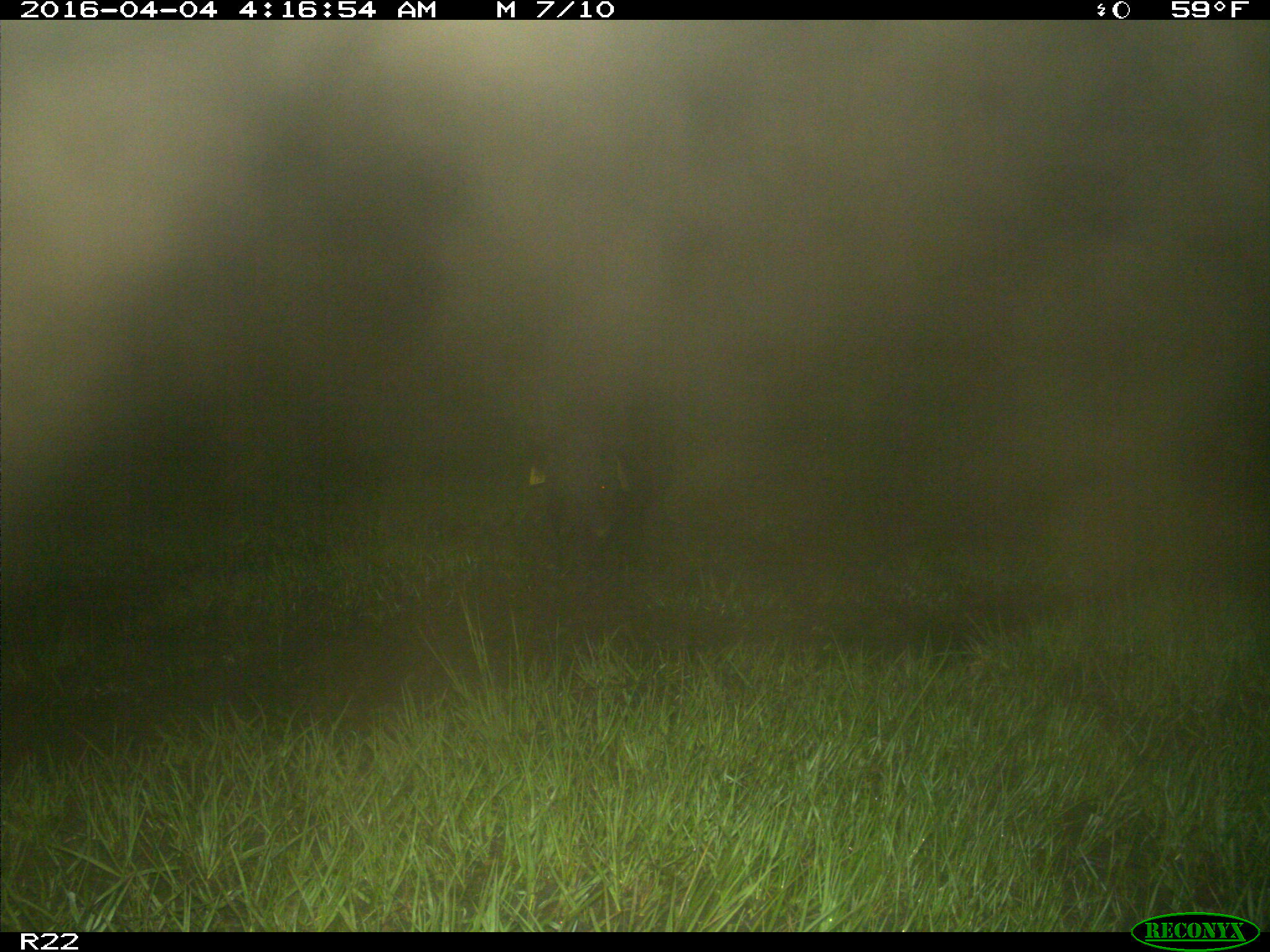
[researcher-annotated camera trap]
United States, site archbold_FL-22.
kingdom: Animalia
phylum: Chordata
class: Mammalia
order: Artiodactyla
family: Suidae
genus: Sus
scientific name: Sus scrofa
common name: wild boar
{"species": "Sus scrofa (wild boar)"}